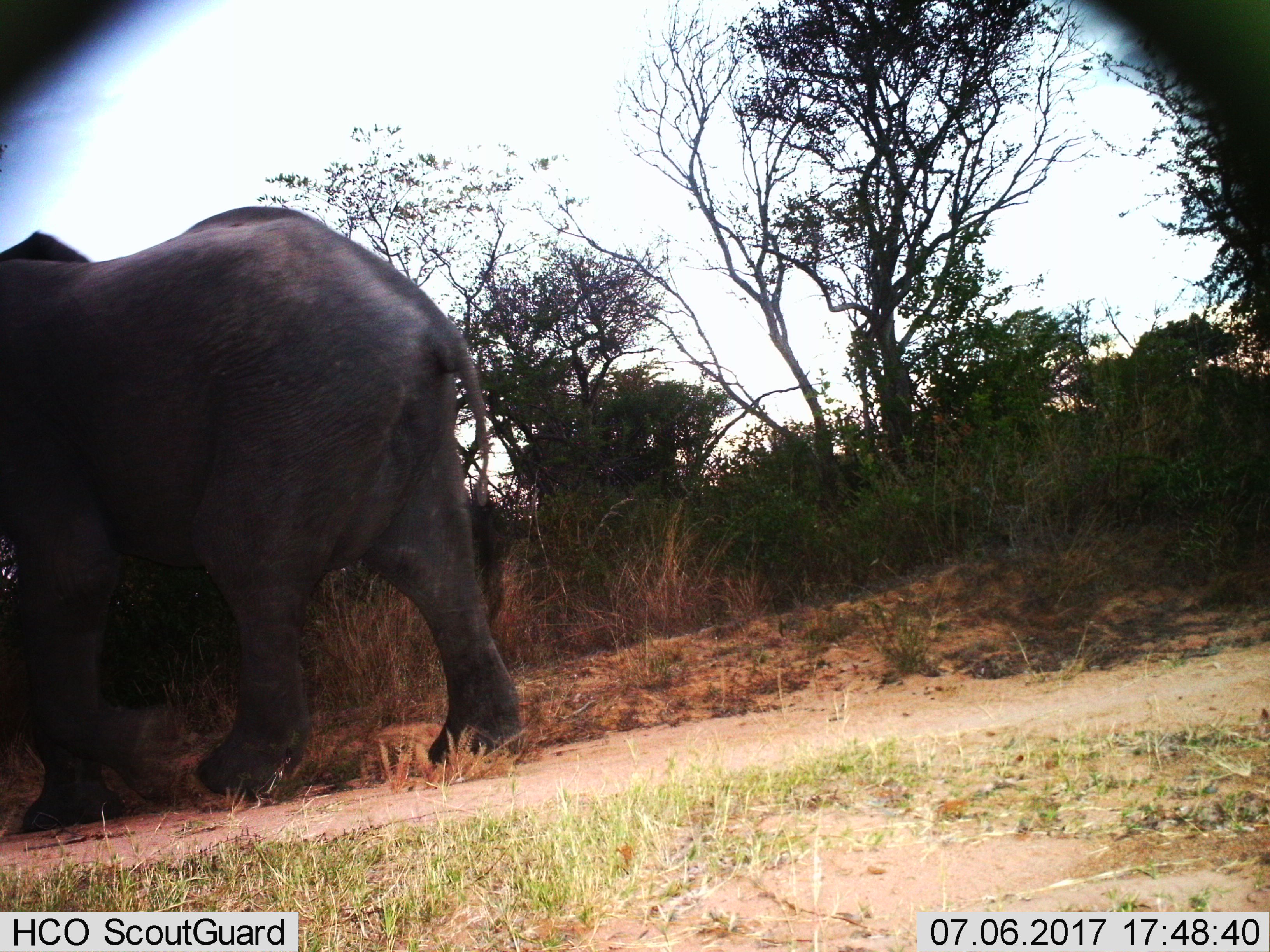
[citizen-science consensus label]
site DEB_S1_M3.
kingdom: Animalia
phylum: Chordata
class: Mammalia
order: Proboscidea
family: Elephantidae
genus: Loxodonta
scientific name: Loxodonta africana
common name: african bush elephant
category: elephant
Elephant (african bush elephant) (Loxodonta africana), count 1. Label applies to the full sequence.